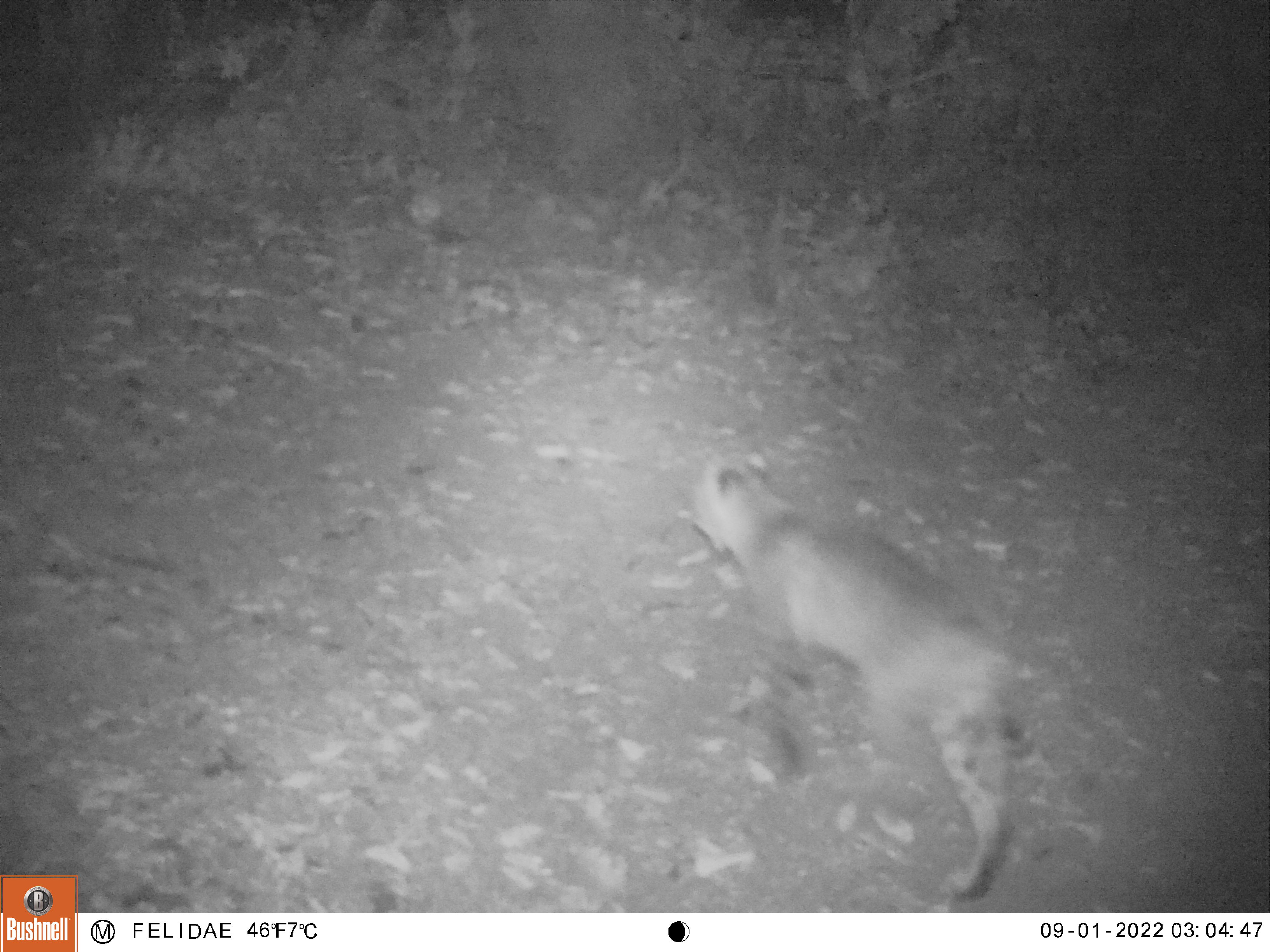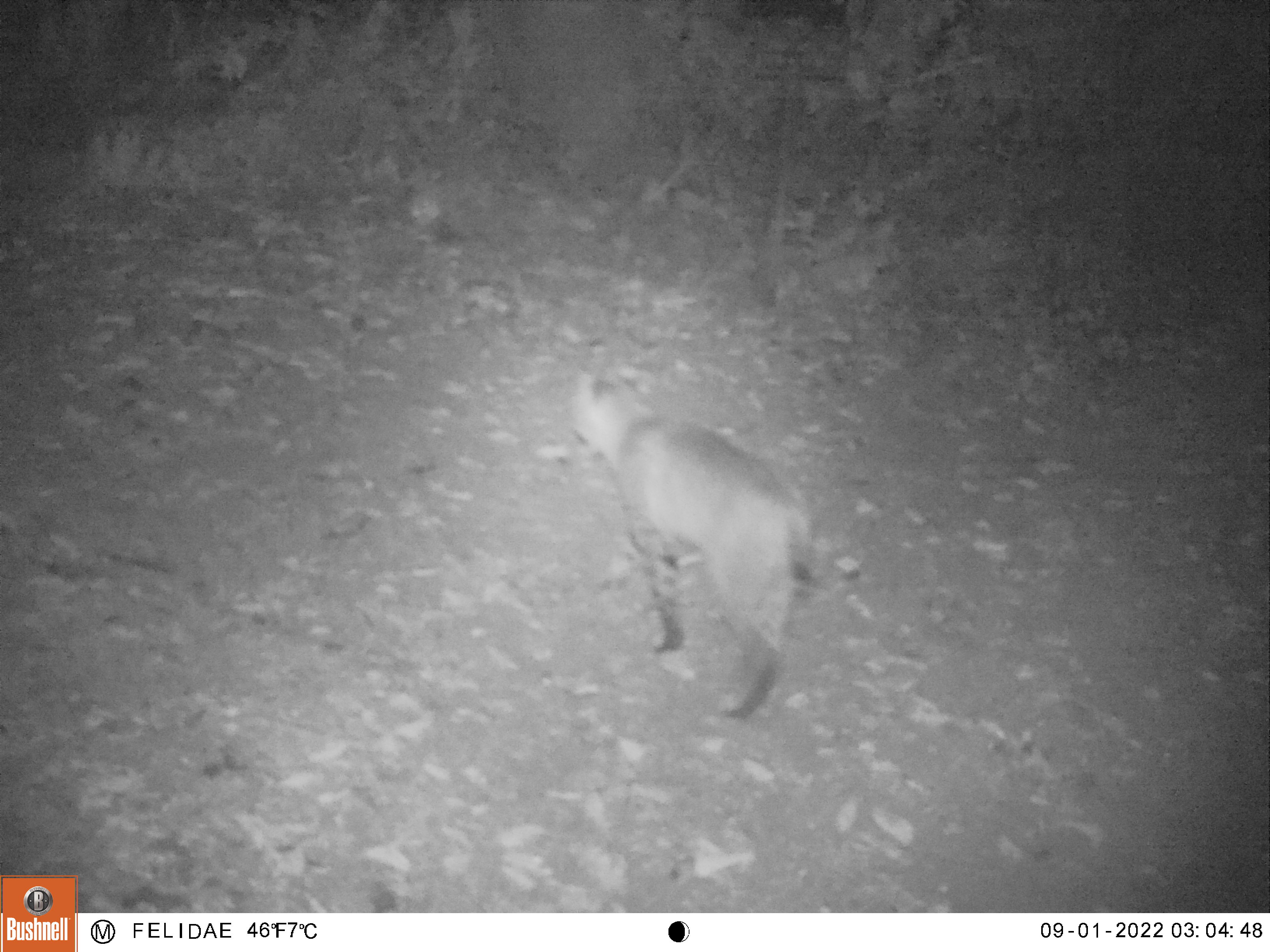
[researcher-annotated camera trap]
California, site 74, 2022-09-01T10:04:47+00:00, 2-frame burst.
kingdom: Animalia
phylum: Chordata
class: Mammalia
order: Carnivora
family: Felidae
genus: Lynx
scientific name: Lynx rufus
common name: bobcat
Bobcat (Lynx rufus).